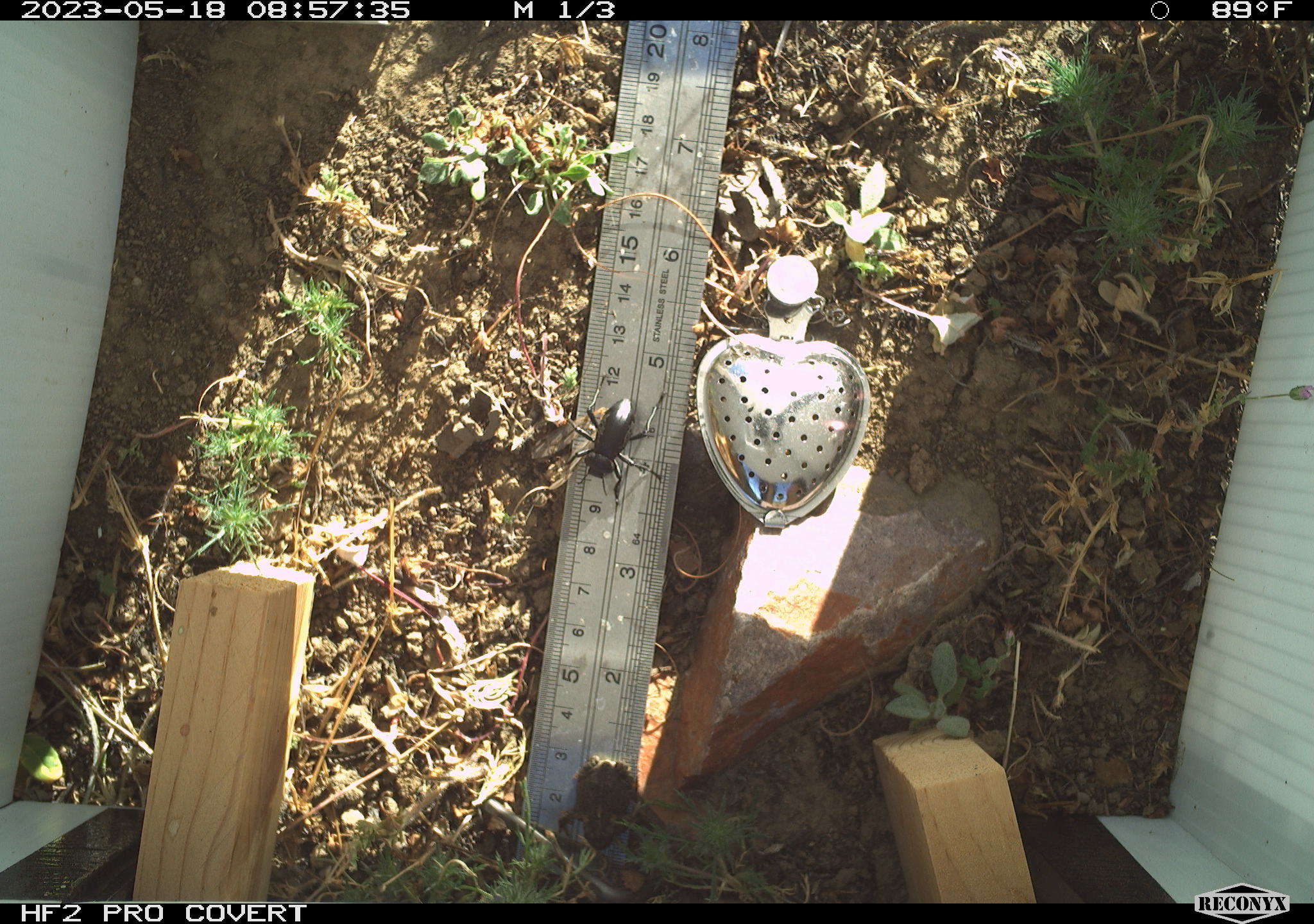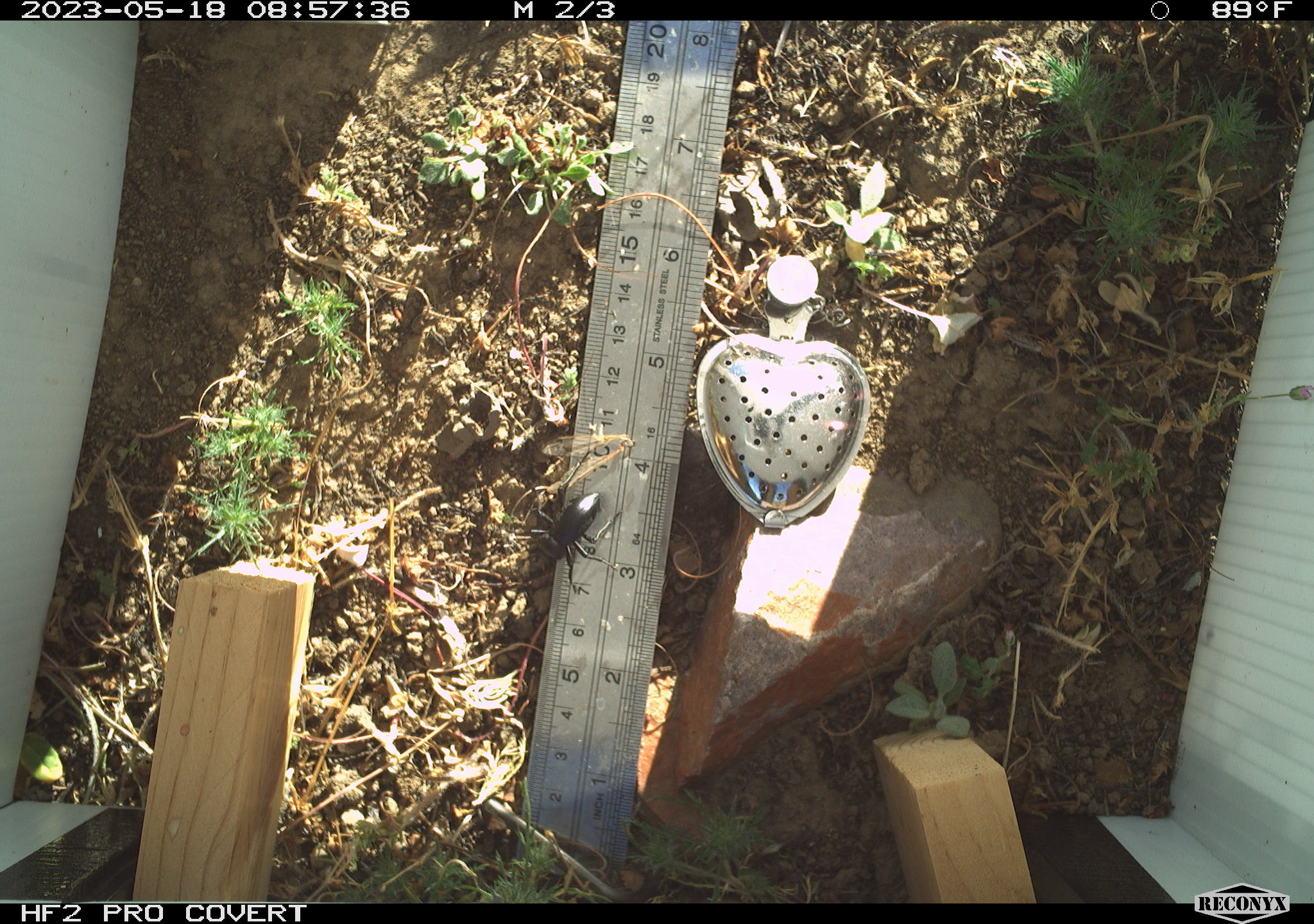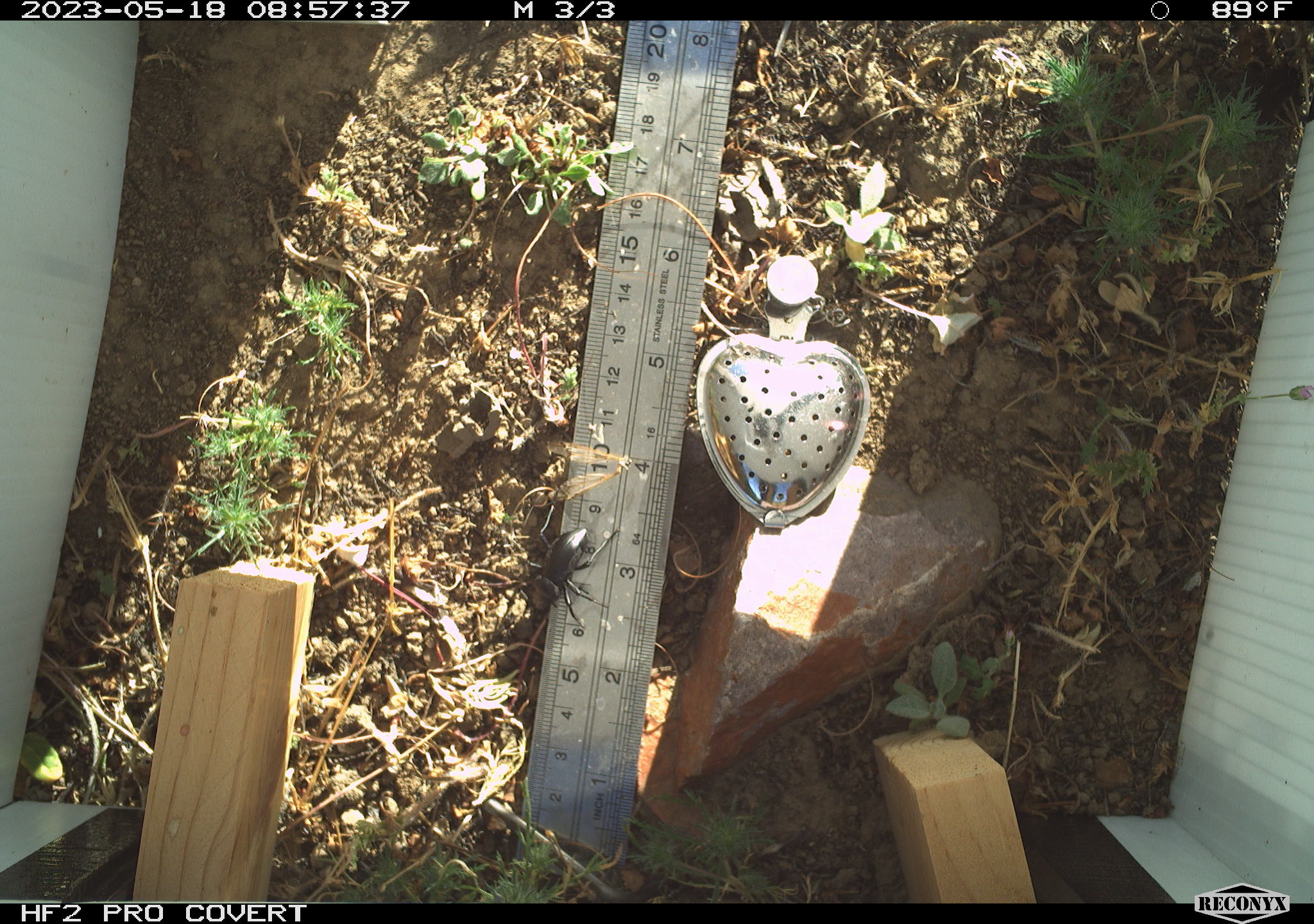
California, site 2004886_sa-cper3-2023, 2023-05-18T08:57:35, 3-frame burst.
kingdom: Animalia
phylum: Chordata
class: Amphibia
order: Anura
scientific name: Anura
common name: frogs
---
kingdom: Animalia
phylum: Arthropoda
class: Insecta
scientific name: Insecta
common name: insect